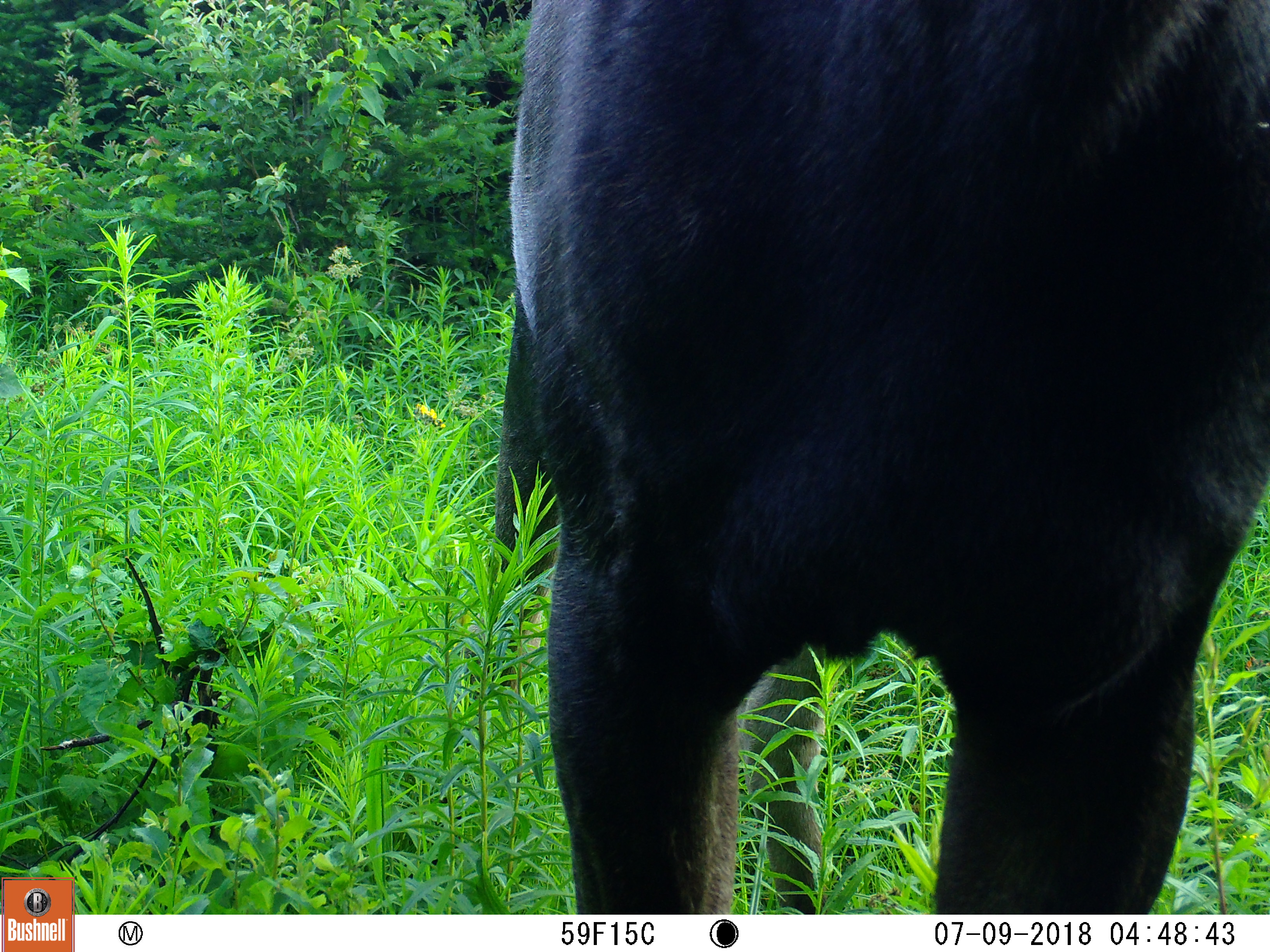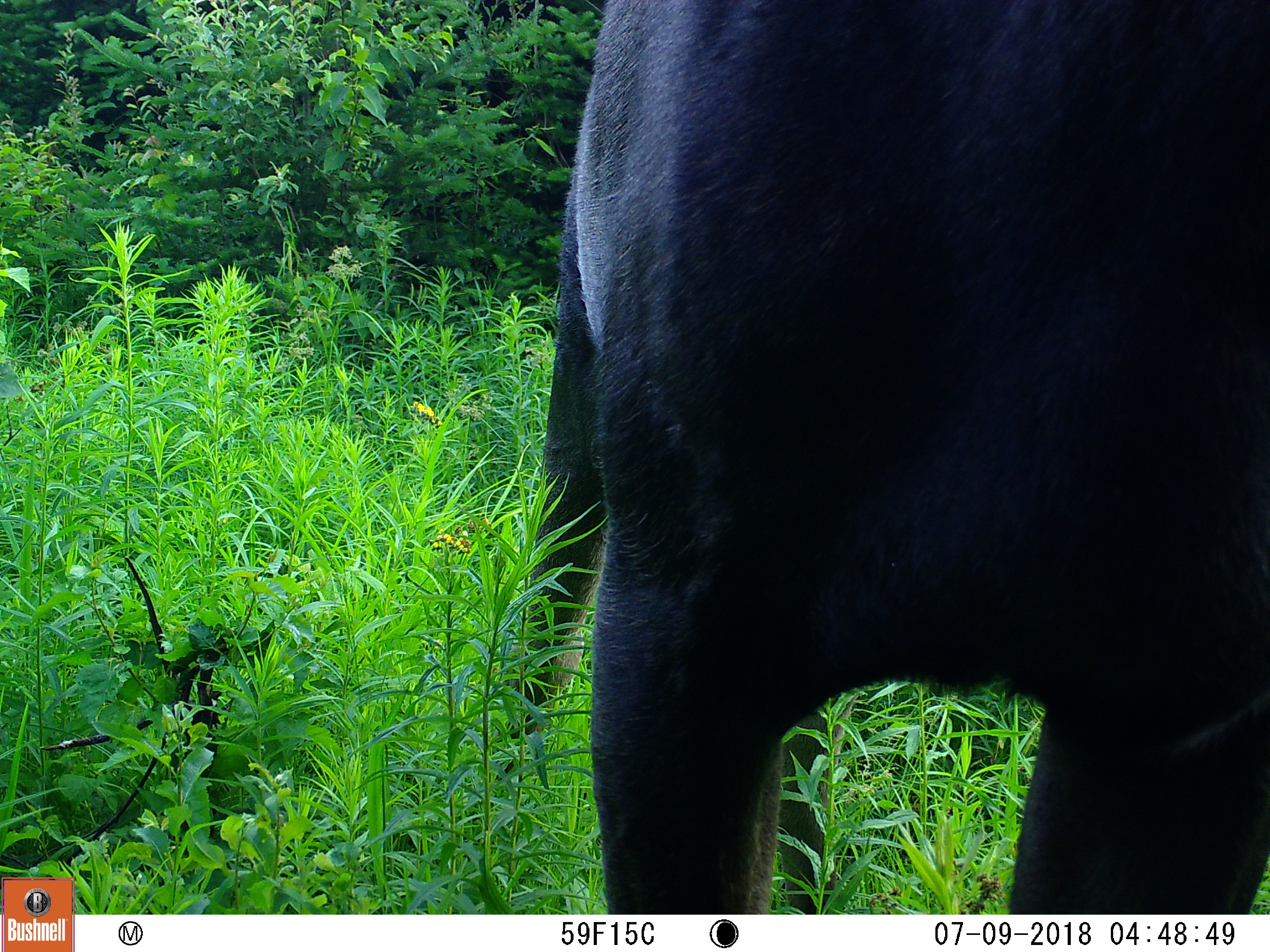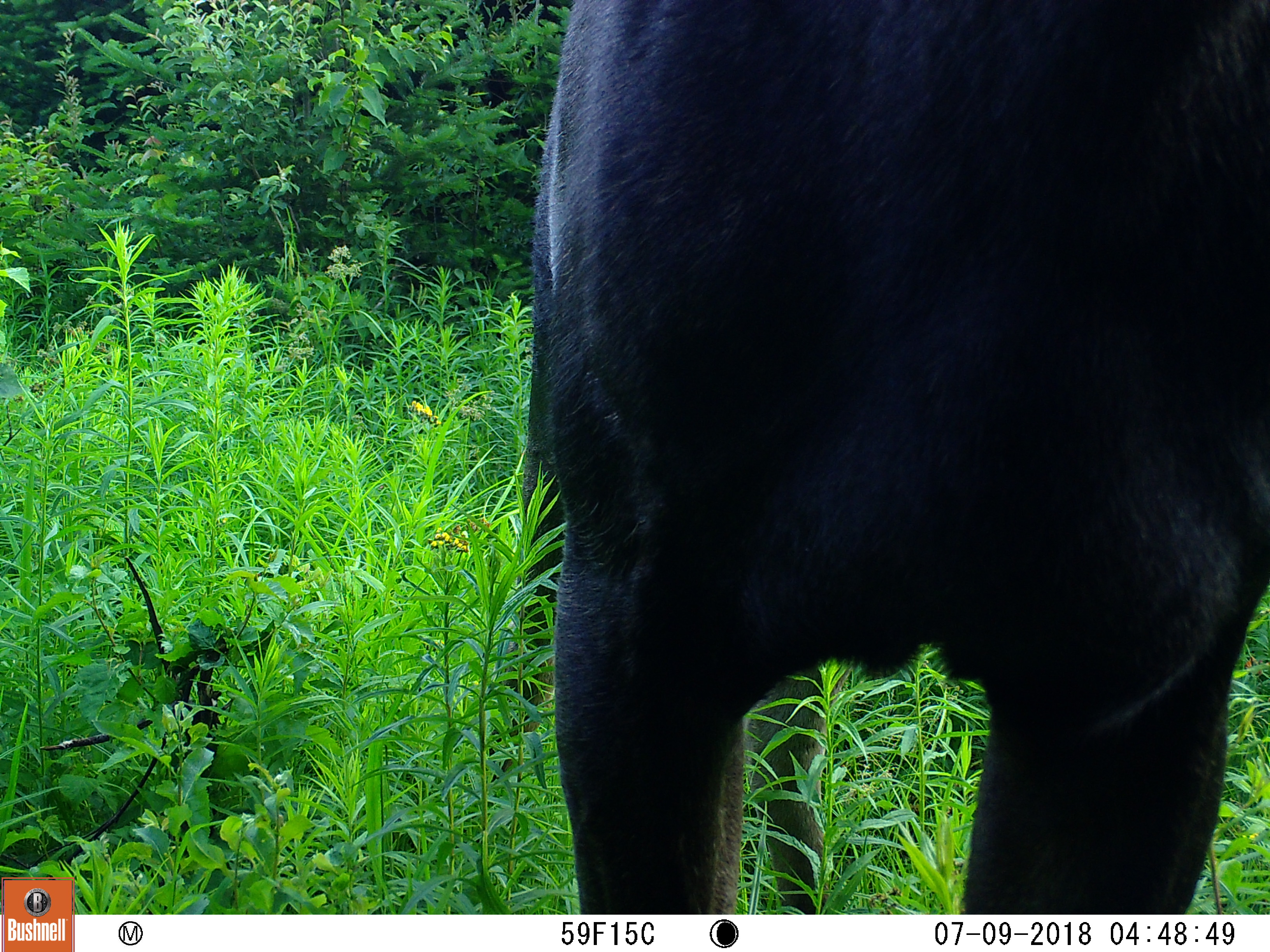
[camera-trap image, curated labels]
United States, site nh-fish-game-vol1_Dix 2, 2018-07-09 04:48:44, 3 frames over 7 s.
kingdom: Animalia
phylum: Chordata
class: Mammalia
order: Artiodactyla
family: Cervidae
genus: Alces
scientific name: Alces alces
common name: moose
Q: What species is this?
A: Moose (Alces alces).